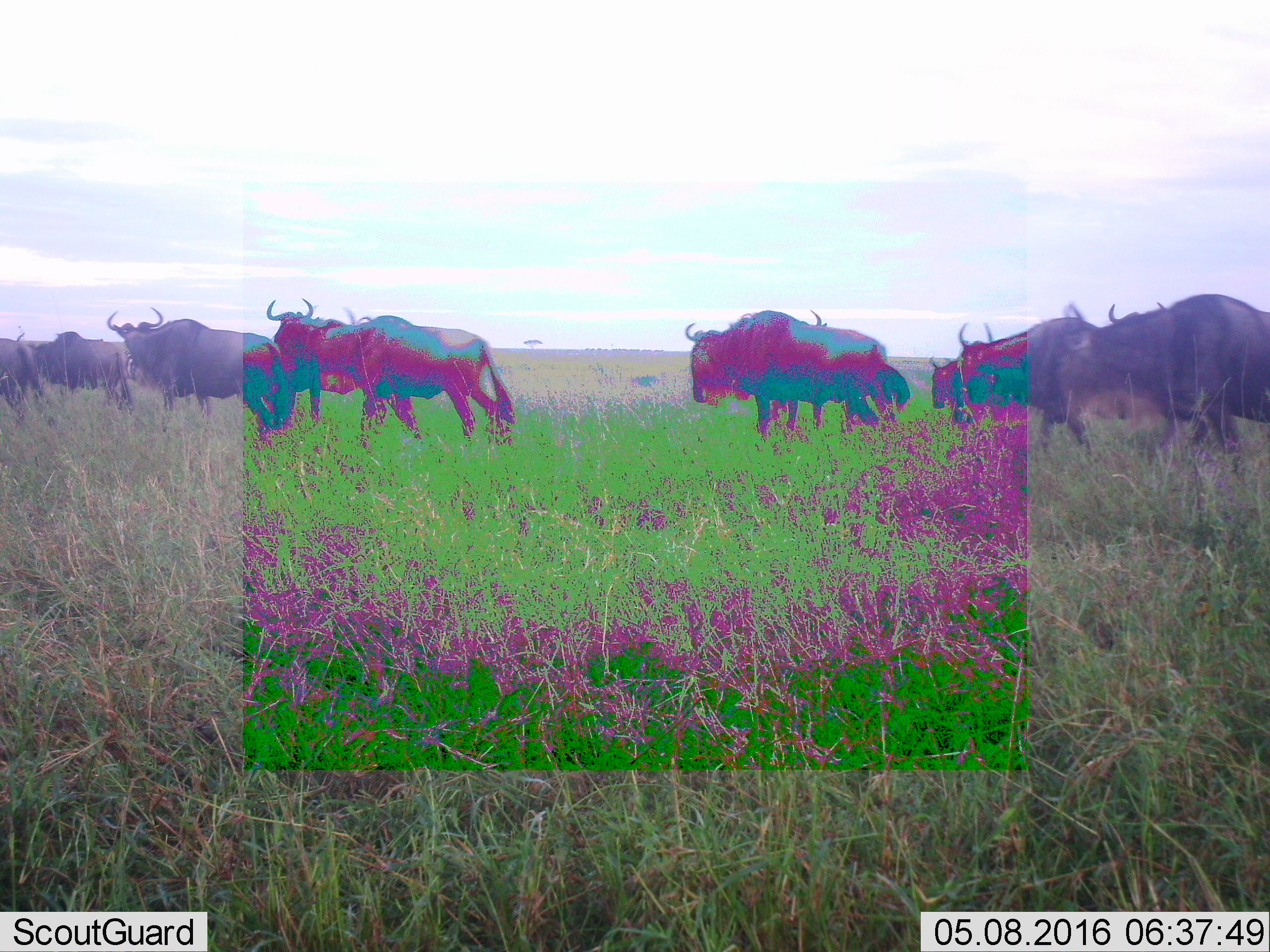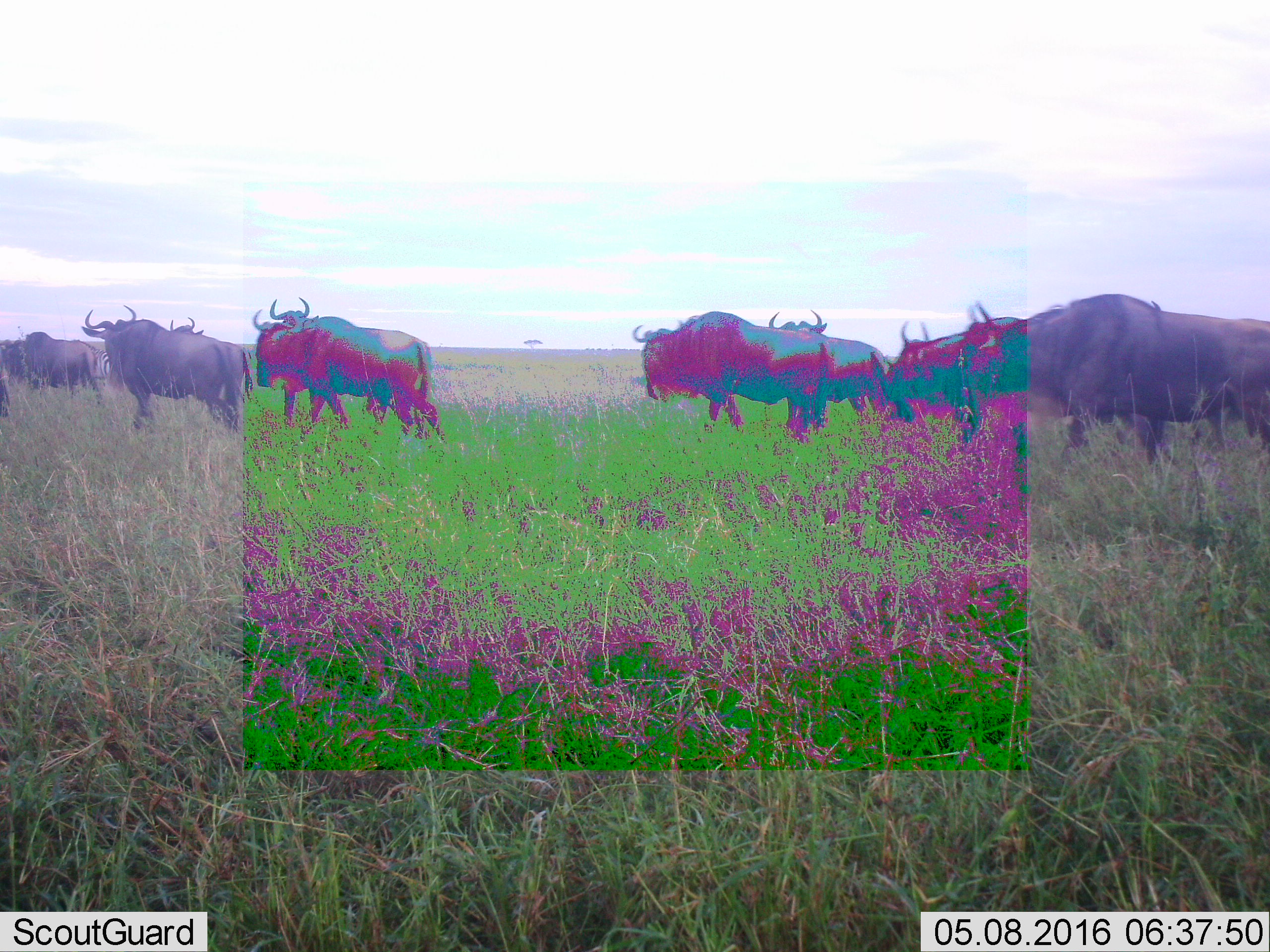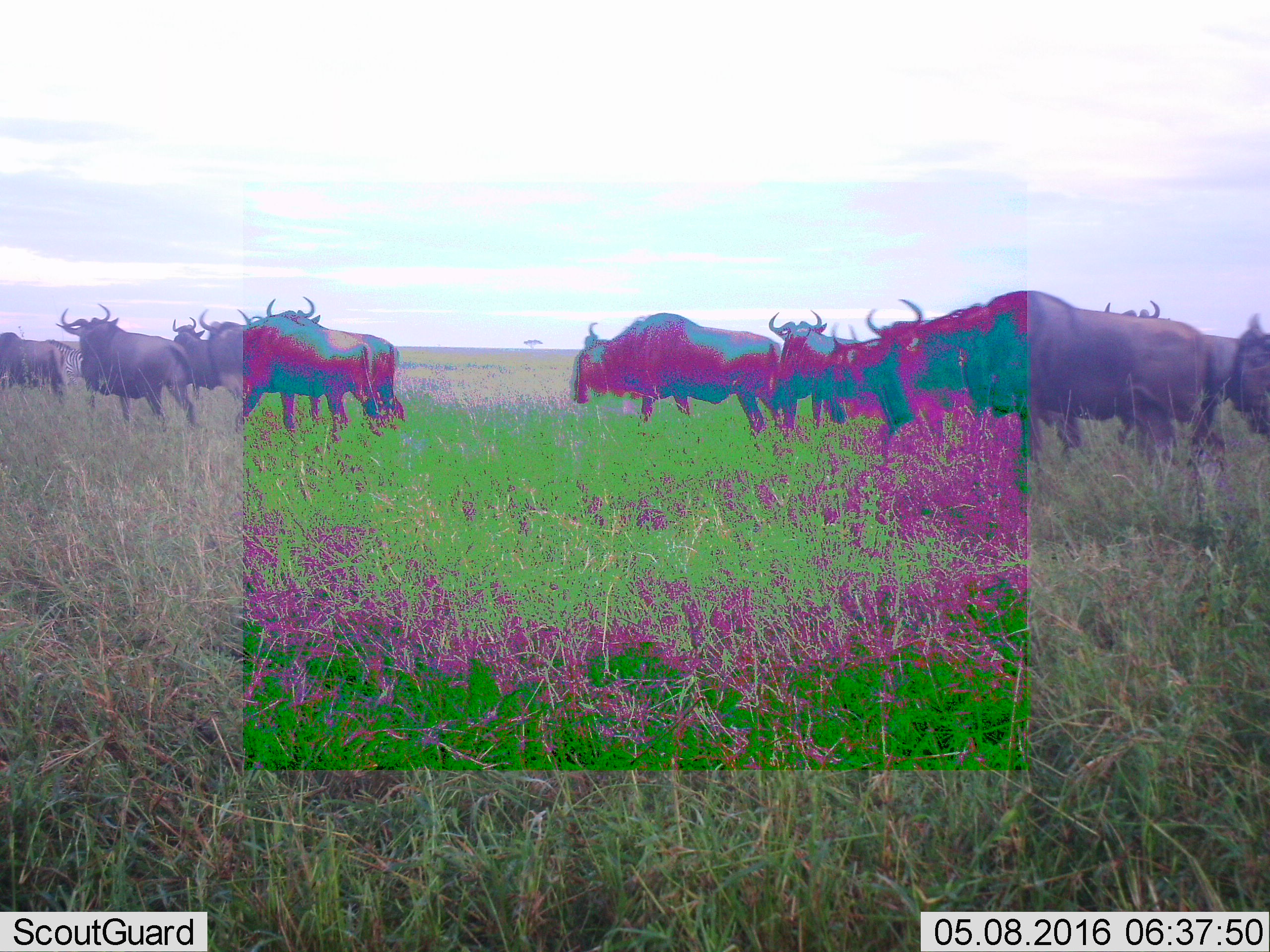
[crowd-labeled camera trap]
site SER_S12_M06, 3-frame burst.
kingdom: Animalia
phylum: Chordata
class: Mammalia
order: Artiodactyla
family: Bovidae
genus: Connochaetes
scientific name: Connochaetes taurinus taurinus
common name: blue wildebeest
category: wildebeestblue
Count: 11-50.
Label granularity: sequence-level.